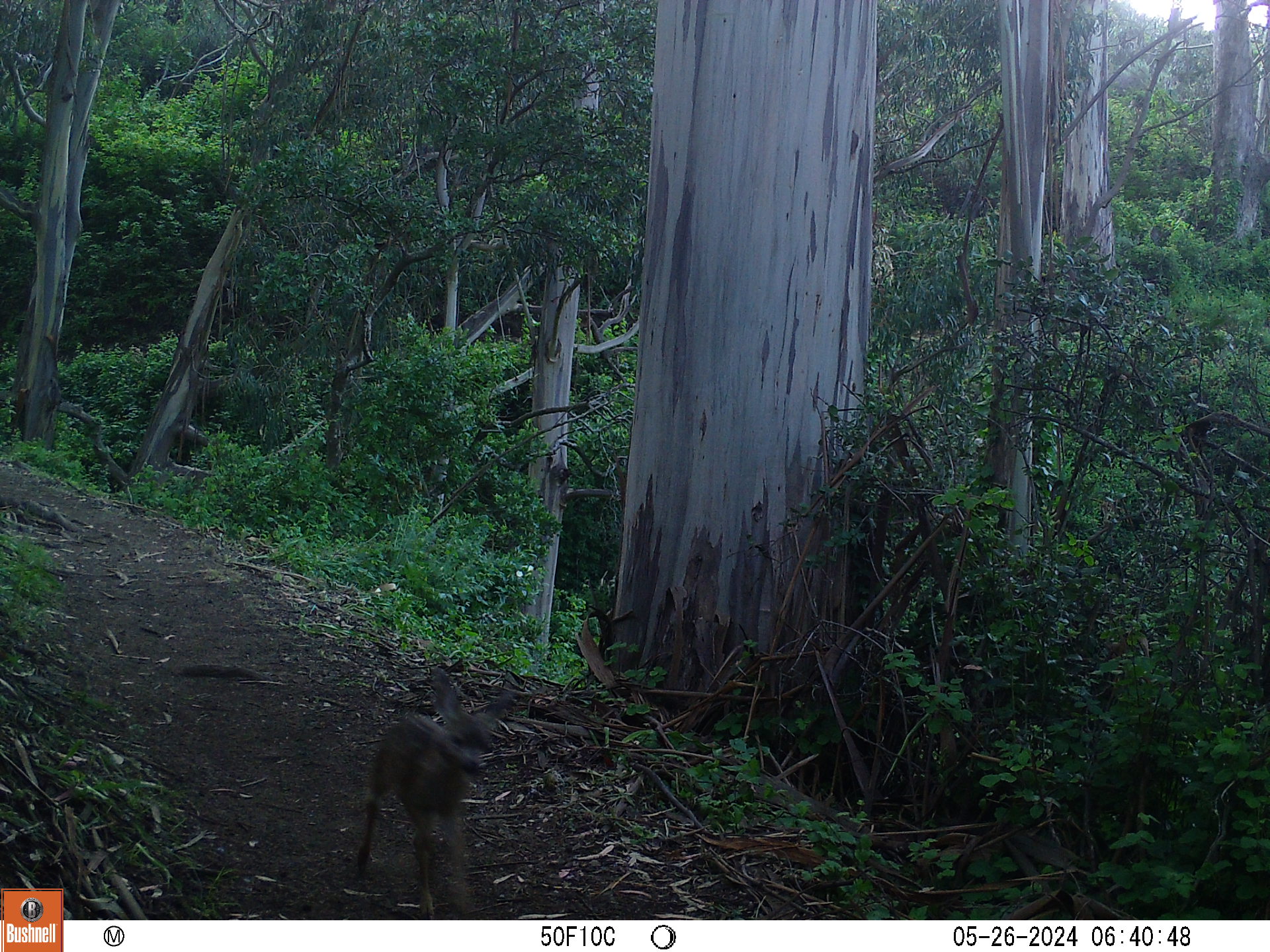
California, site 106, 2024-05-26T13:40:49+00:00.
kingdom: Animalia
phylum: Chordata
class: Mammalia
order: Artiodactyla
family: Cervidae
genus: Odocoileus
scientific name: Odocoileus hemionus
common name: mule deer